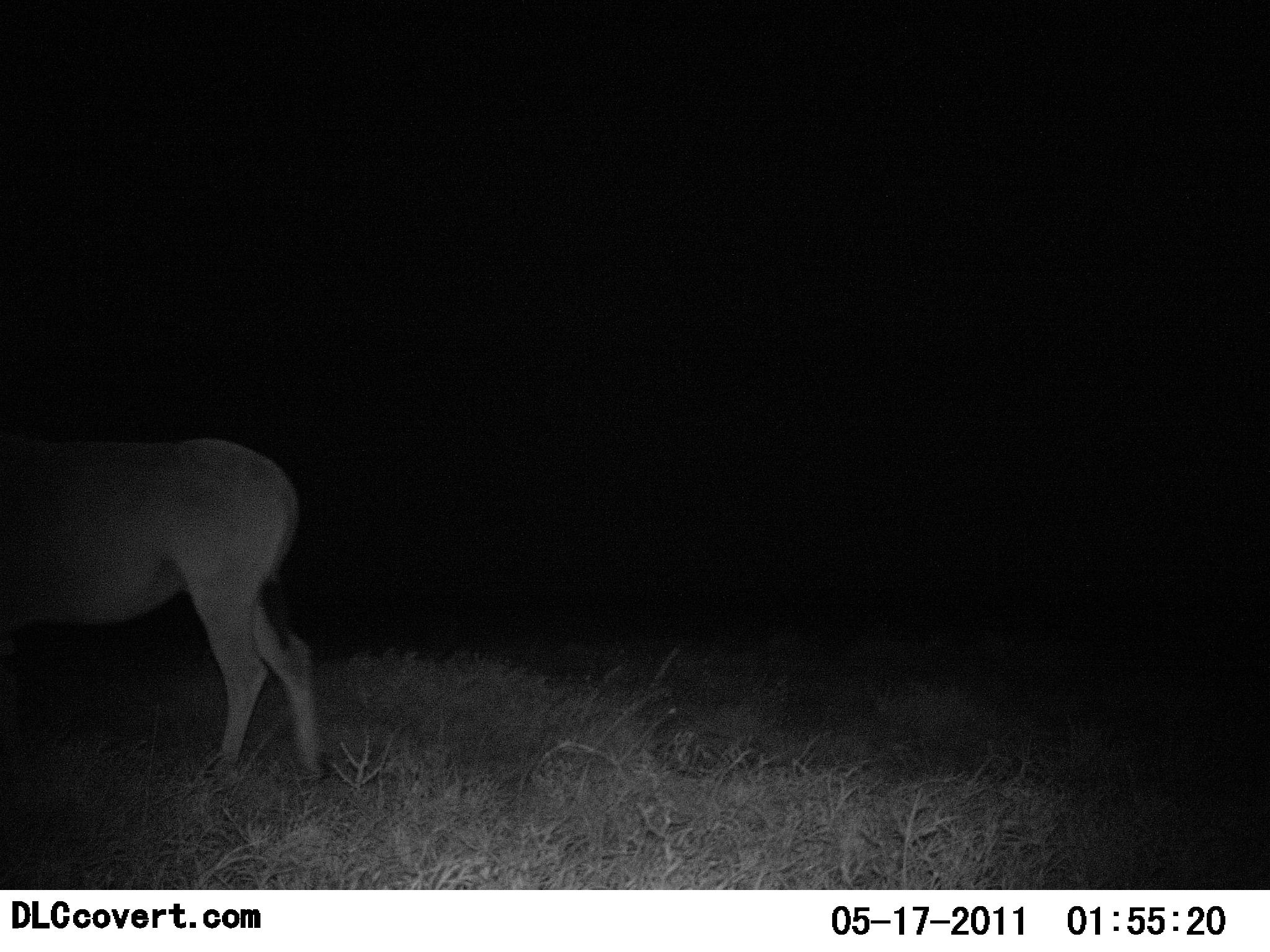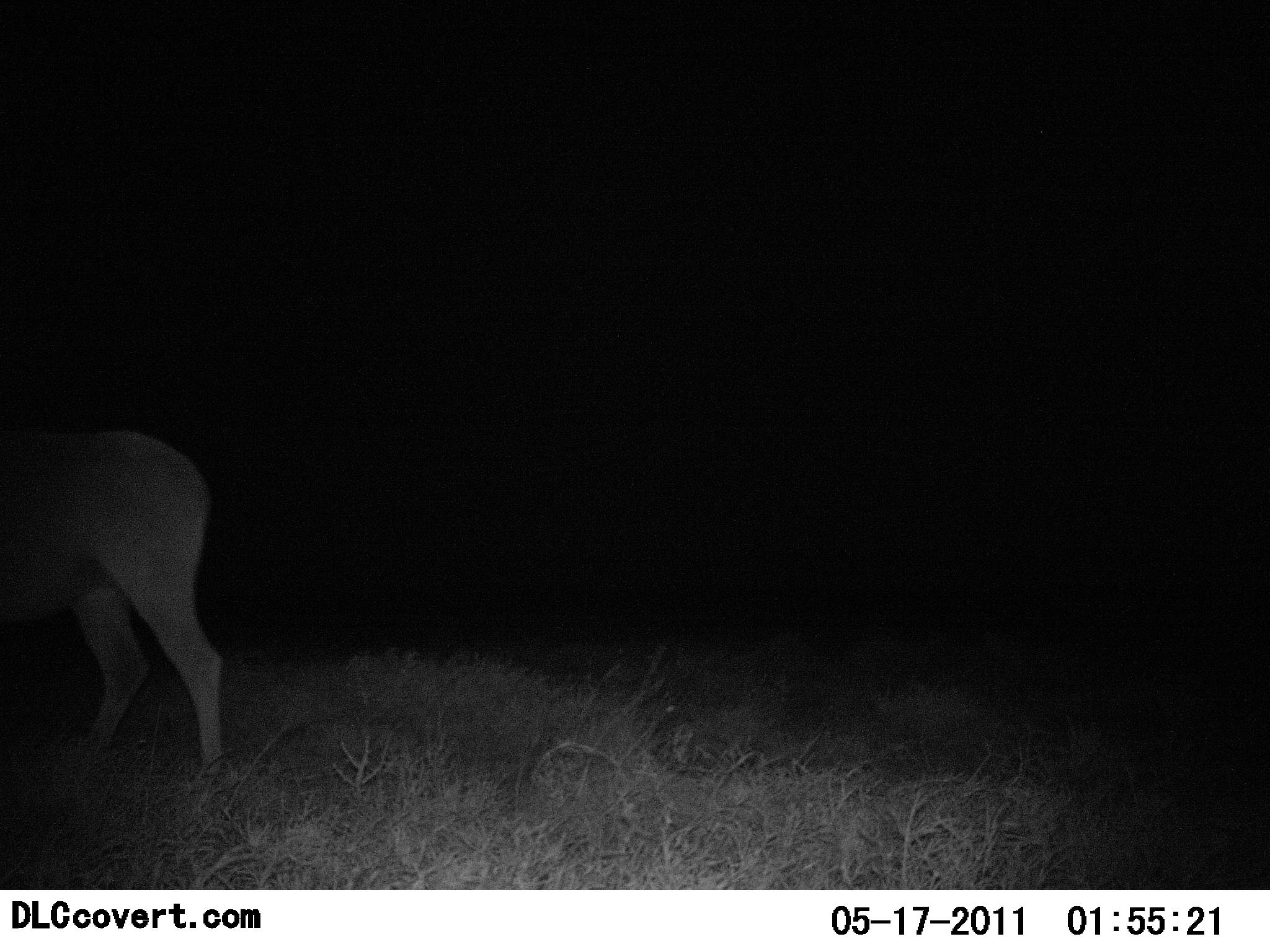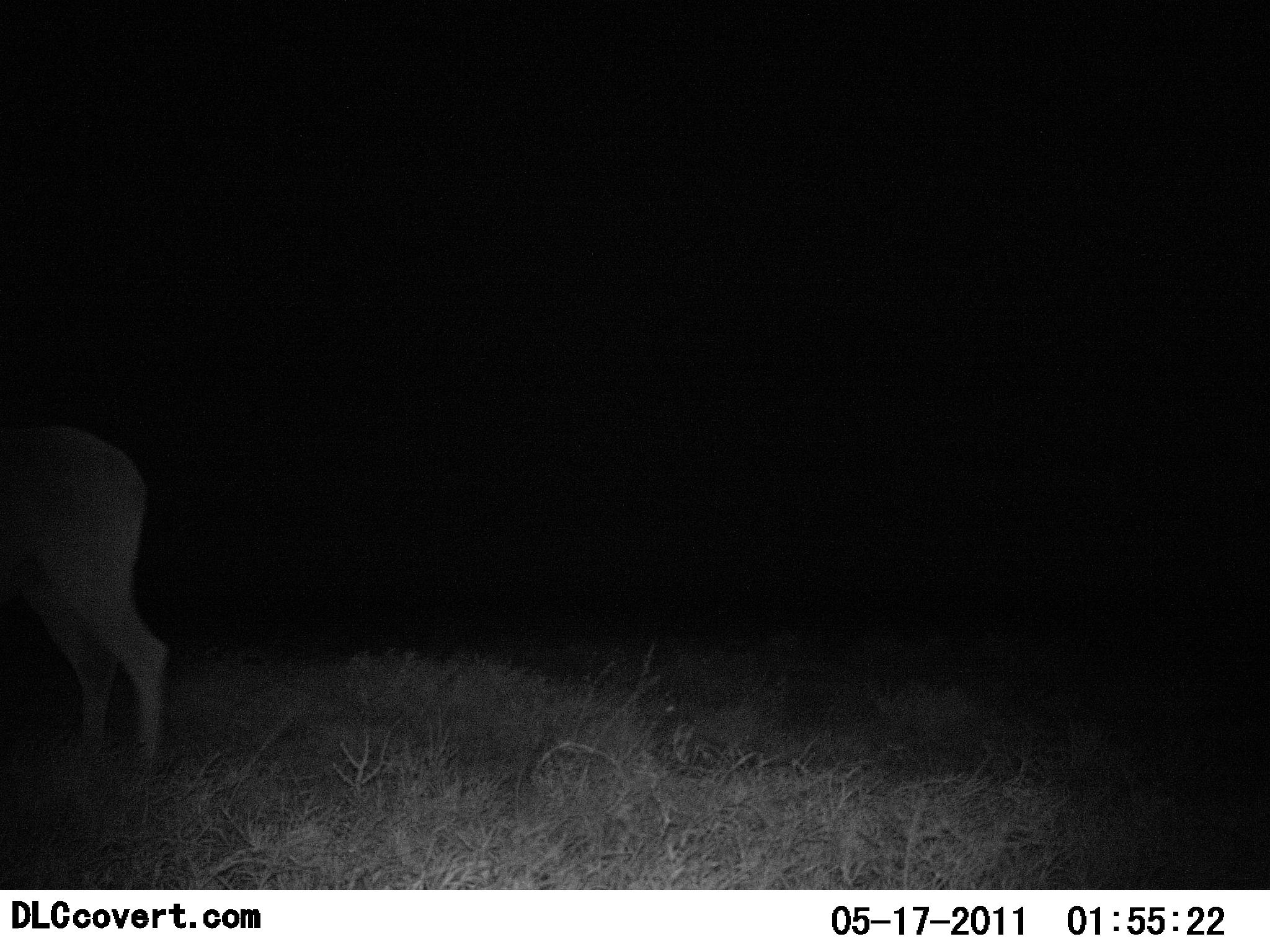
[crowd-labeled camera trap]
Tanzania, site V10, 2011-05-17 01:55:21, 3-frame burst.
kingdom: Animalia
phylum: Chordata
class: Mammalia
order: Artiodactyla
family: Bovidae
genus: Alcelaphus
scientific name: Alcelaphus buselaphus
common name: hartebeest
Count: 1.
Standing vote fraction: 40%.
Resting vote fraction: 0%.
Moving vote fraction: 80%.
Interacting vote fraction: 0%.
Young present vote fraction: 0%.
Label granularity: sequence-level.